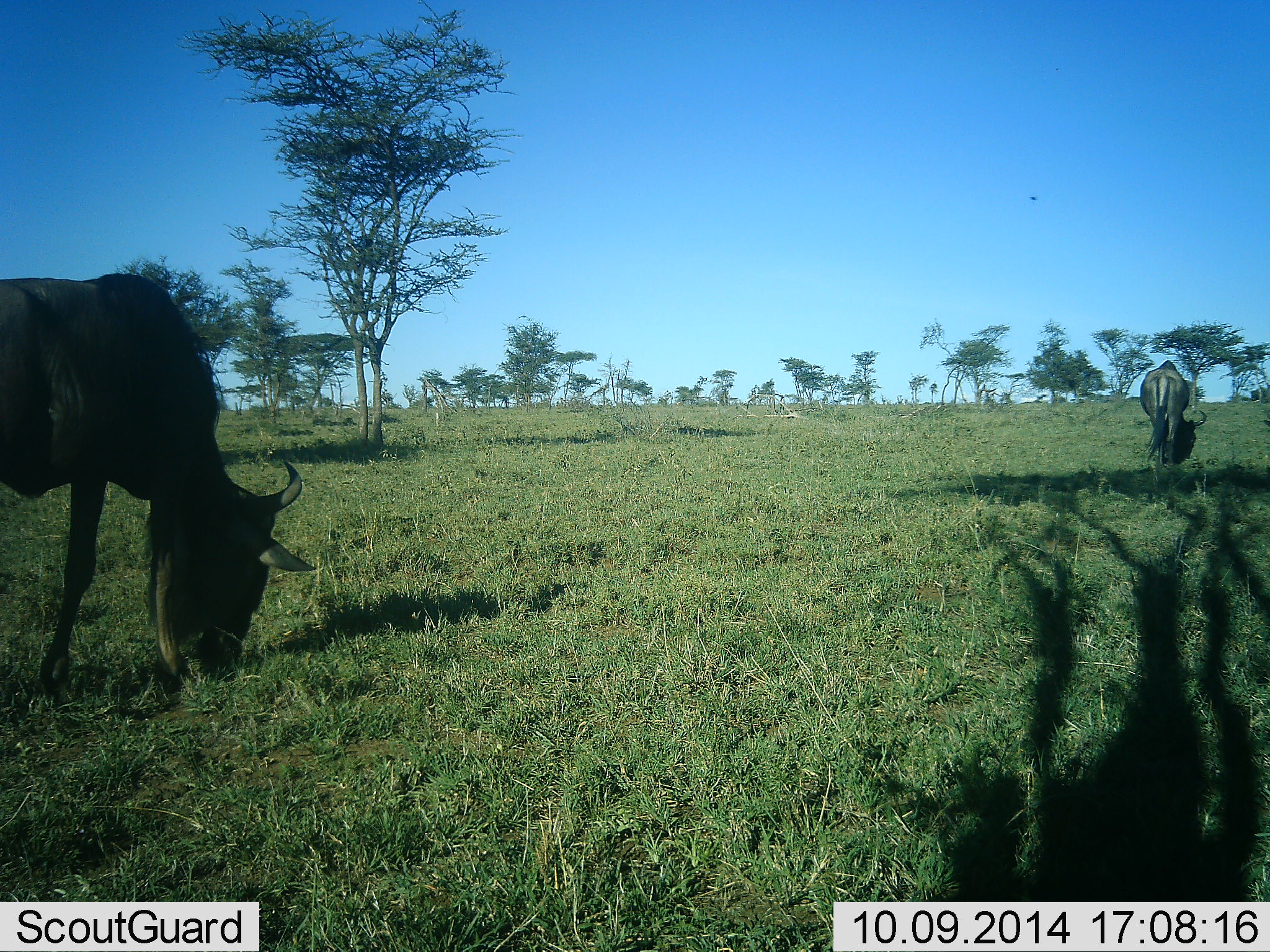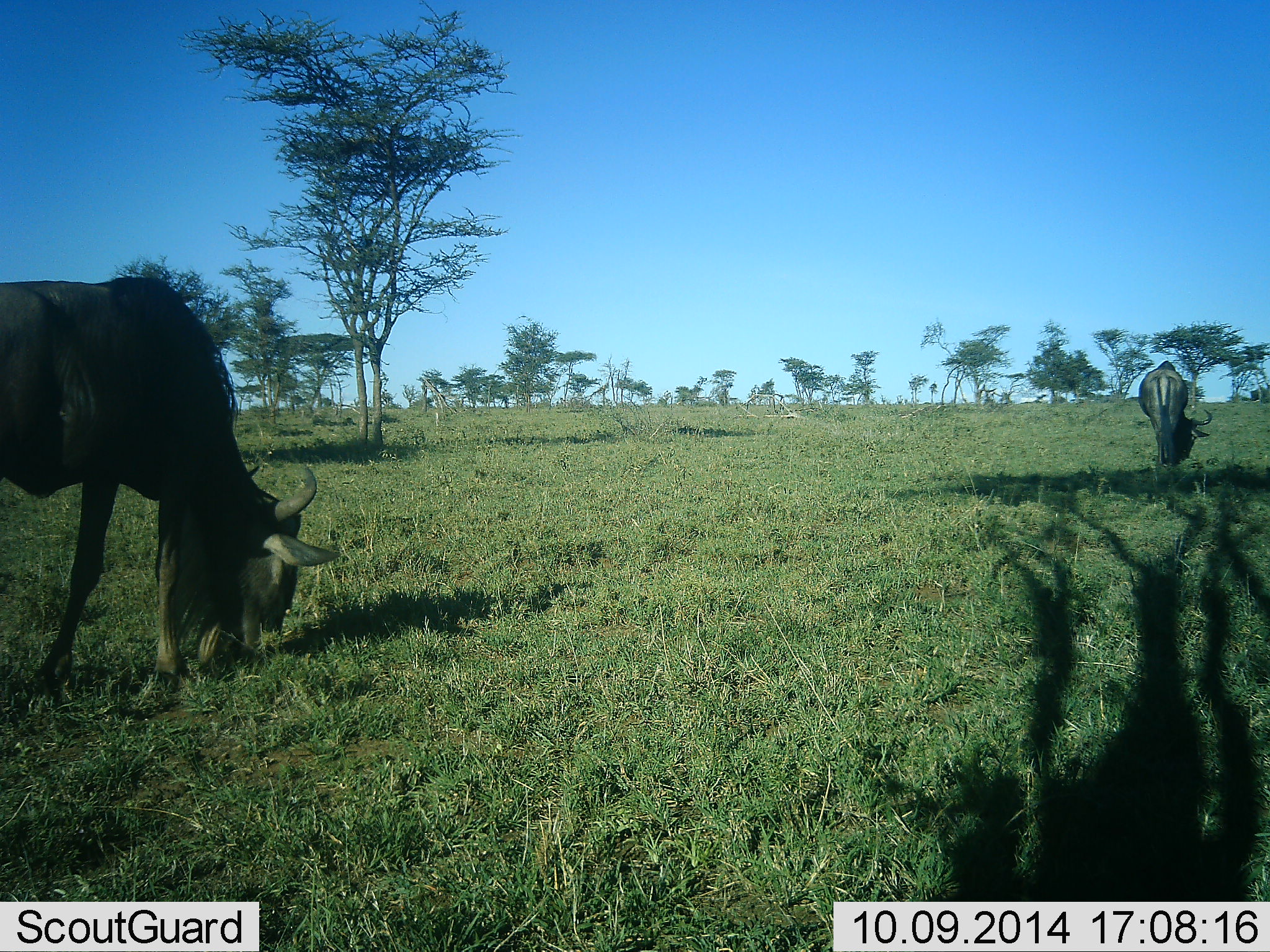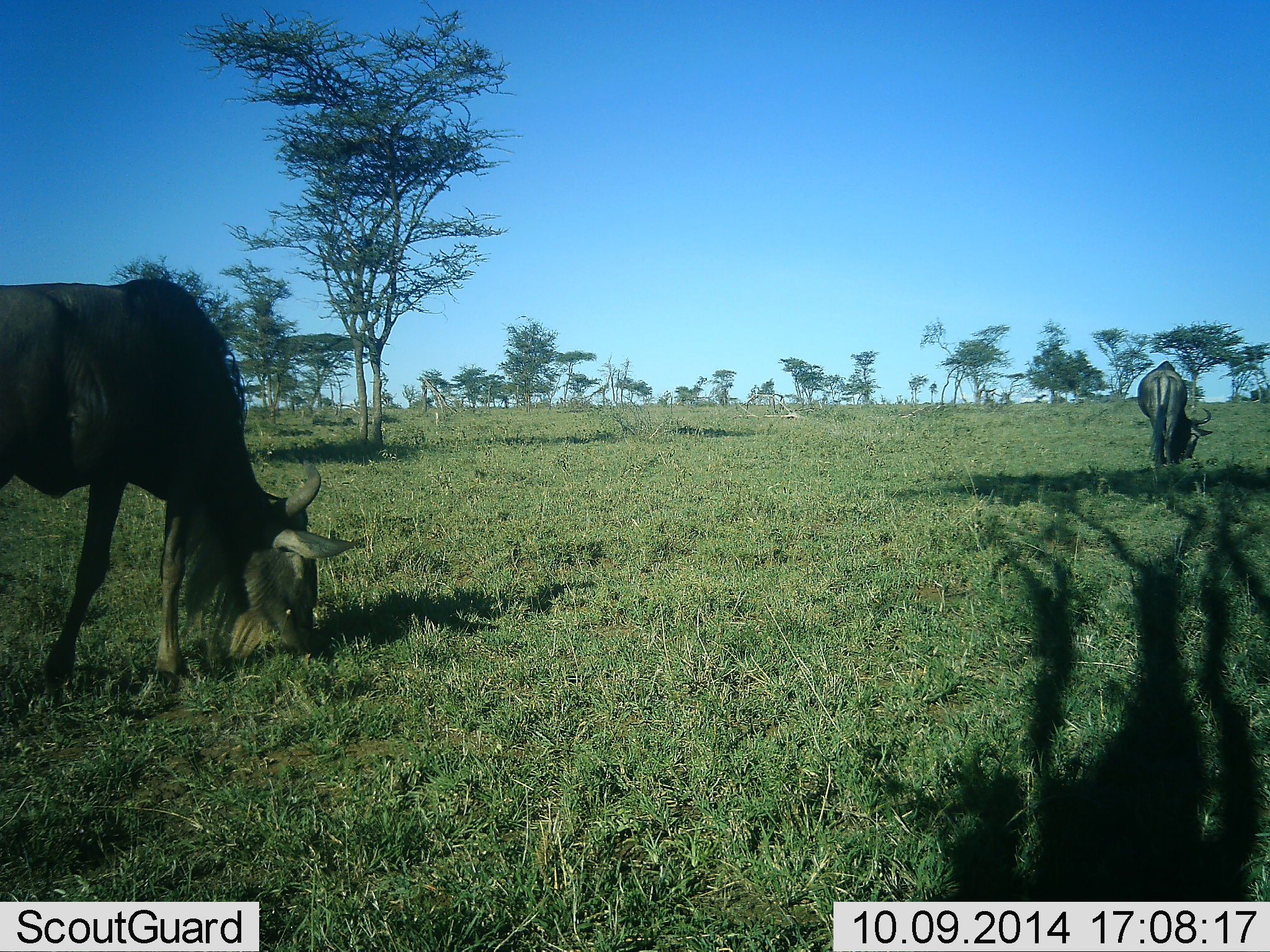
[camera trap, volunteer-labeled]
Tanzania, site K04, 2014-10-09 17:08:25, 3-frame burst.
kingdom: Animalia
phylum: Chordata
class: Mammalia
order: Artiodactyla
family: Bovidae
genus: Connochaetes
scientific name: Connochaetes taurinus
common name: blue wildebeest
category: wildebeest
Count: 2.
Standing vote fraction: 60%.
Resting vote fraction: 0%.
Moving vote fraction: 0%.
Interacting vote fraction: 0%.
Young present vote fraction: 0%.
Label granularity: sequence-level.